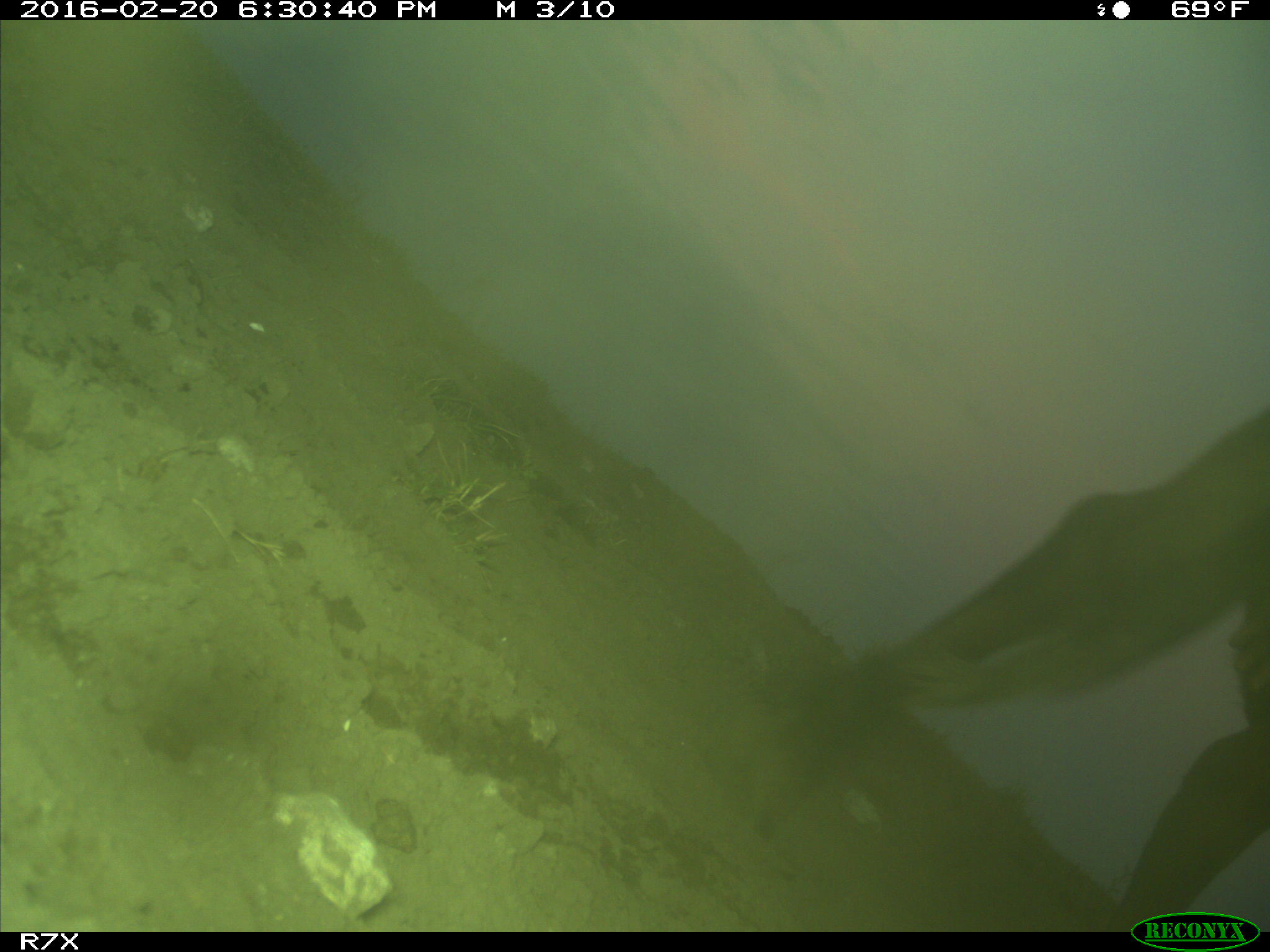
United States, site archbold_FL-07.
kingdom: Animalia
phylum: Chordata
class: Mammalia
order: Artiodactyla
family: Bovidae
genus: Bos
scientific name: Bos taurus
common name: domestic cow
Bos taurus (domestic cow).